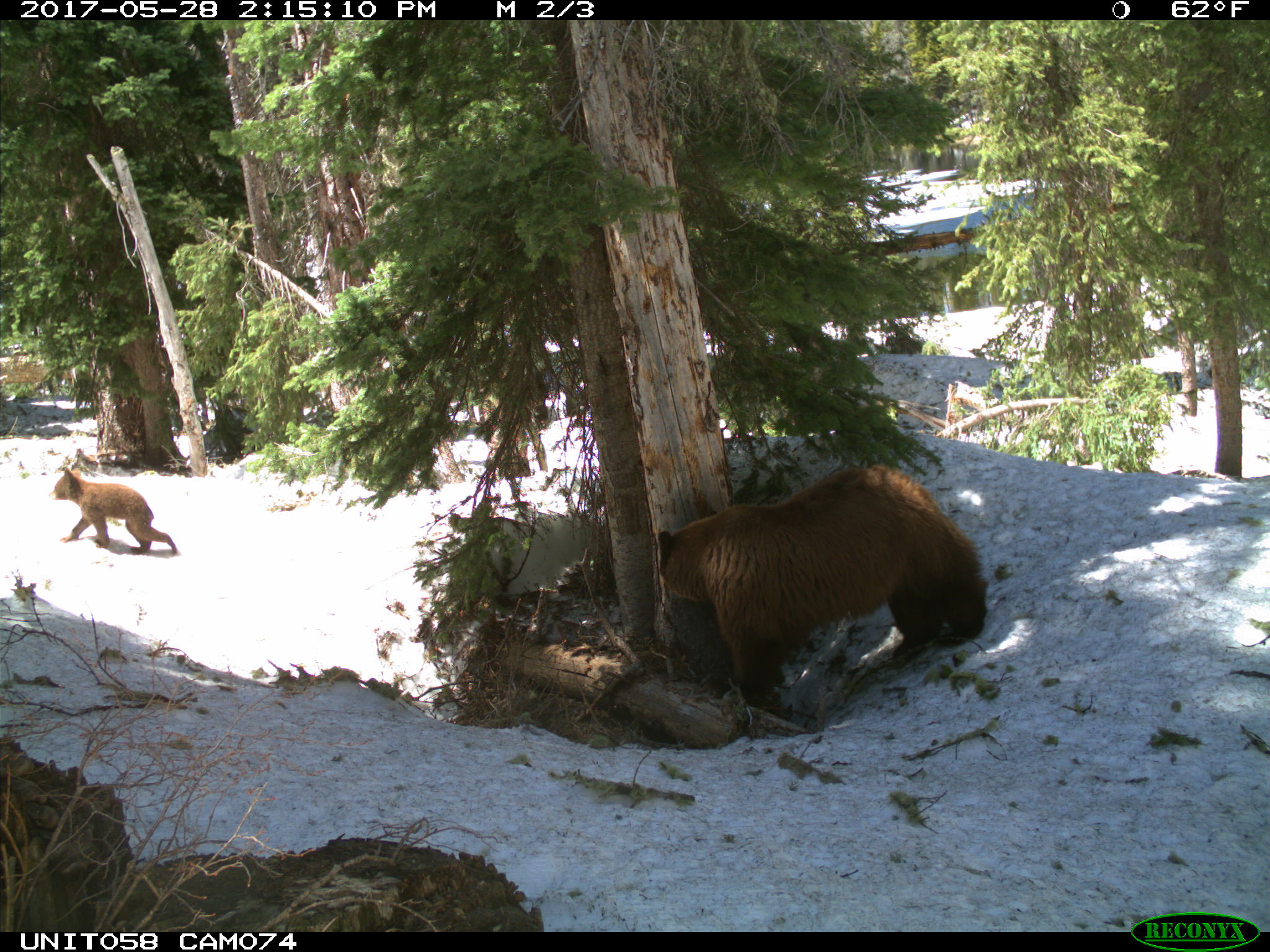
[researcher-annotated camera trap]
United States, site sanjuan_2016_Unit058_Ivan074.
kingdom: Animalia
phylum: Chordata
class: Mammalia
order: Carnivora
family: Ursidae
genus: Ursus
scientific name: Ursus americanus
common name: american black bear